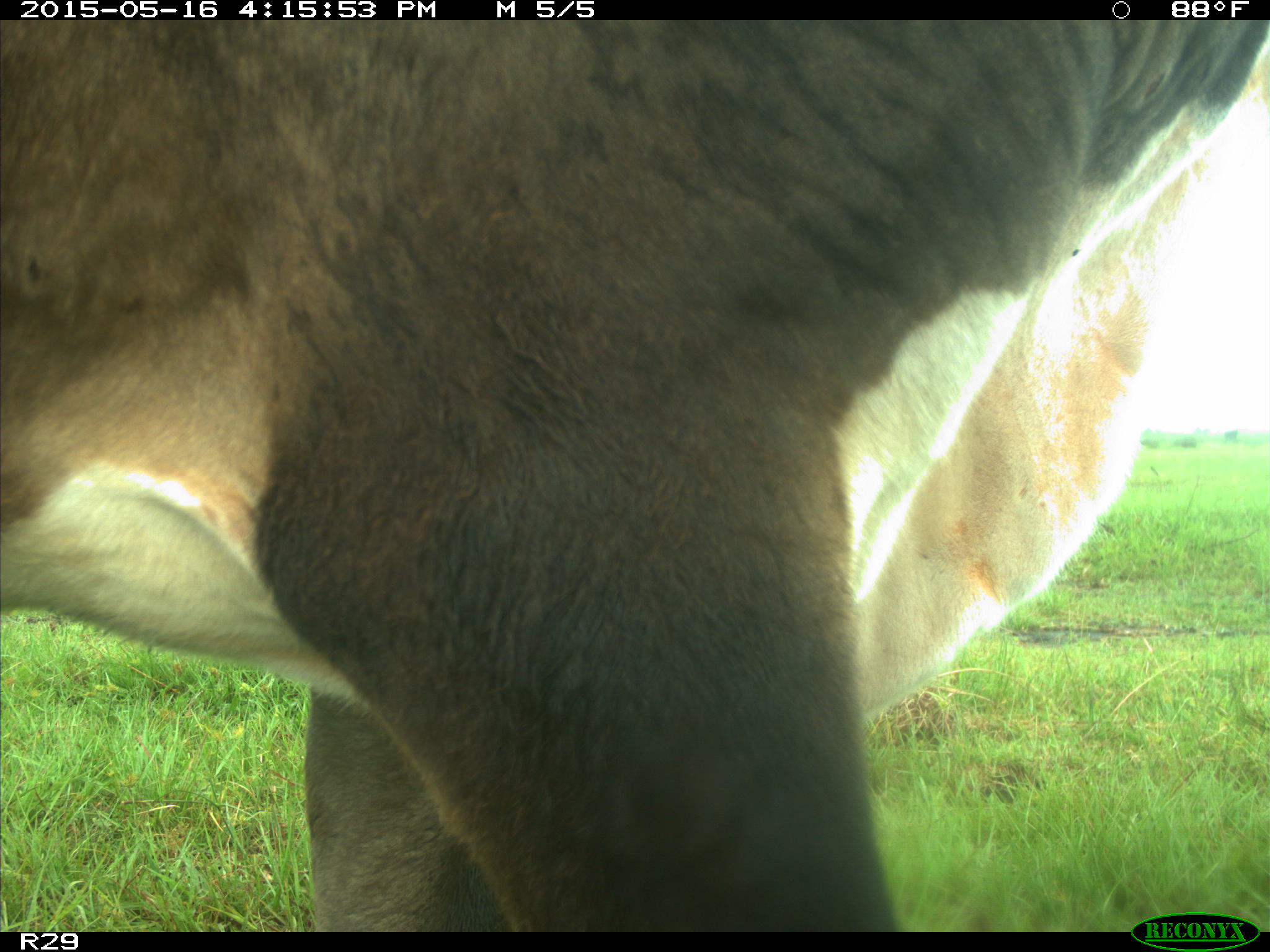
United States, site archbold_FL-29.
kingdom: Animalia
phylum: Chordata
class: Mammalia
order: Artiodactyla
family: Bovidae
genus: Bos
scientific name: Bos taurus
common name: domestic cow